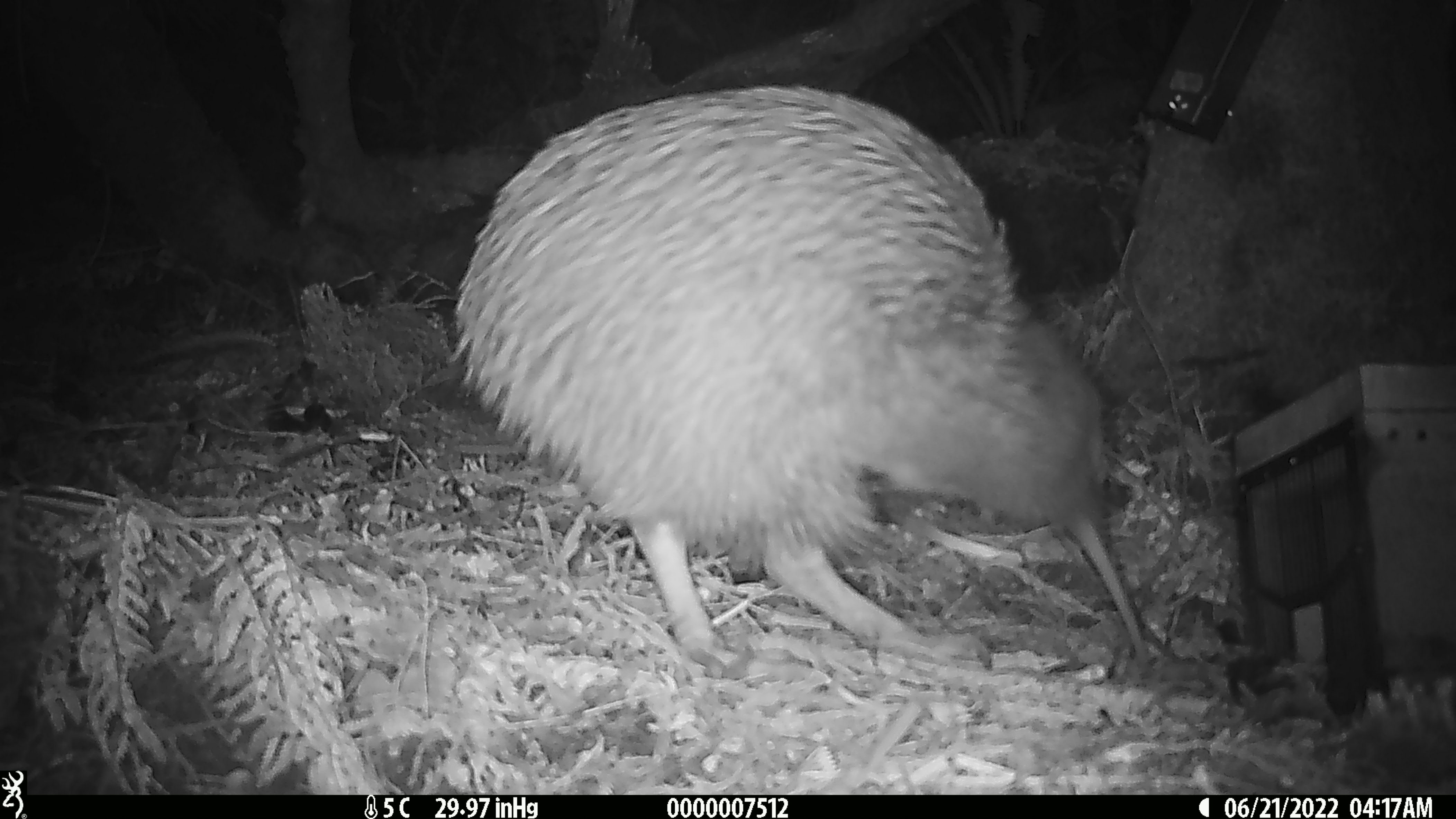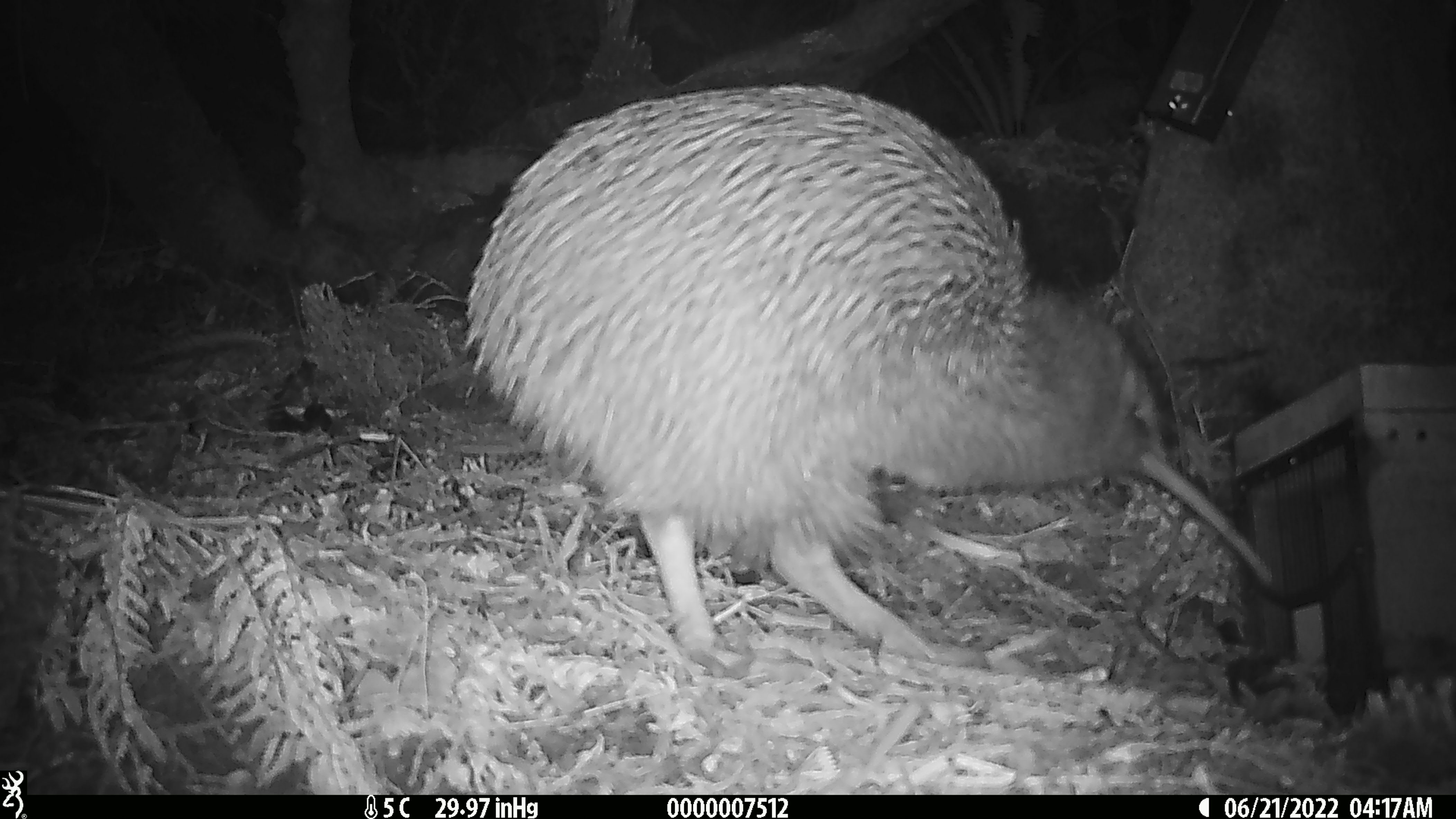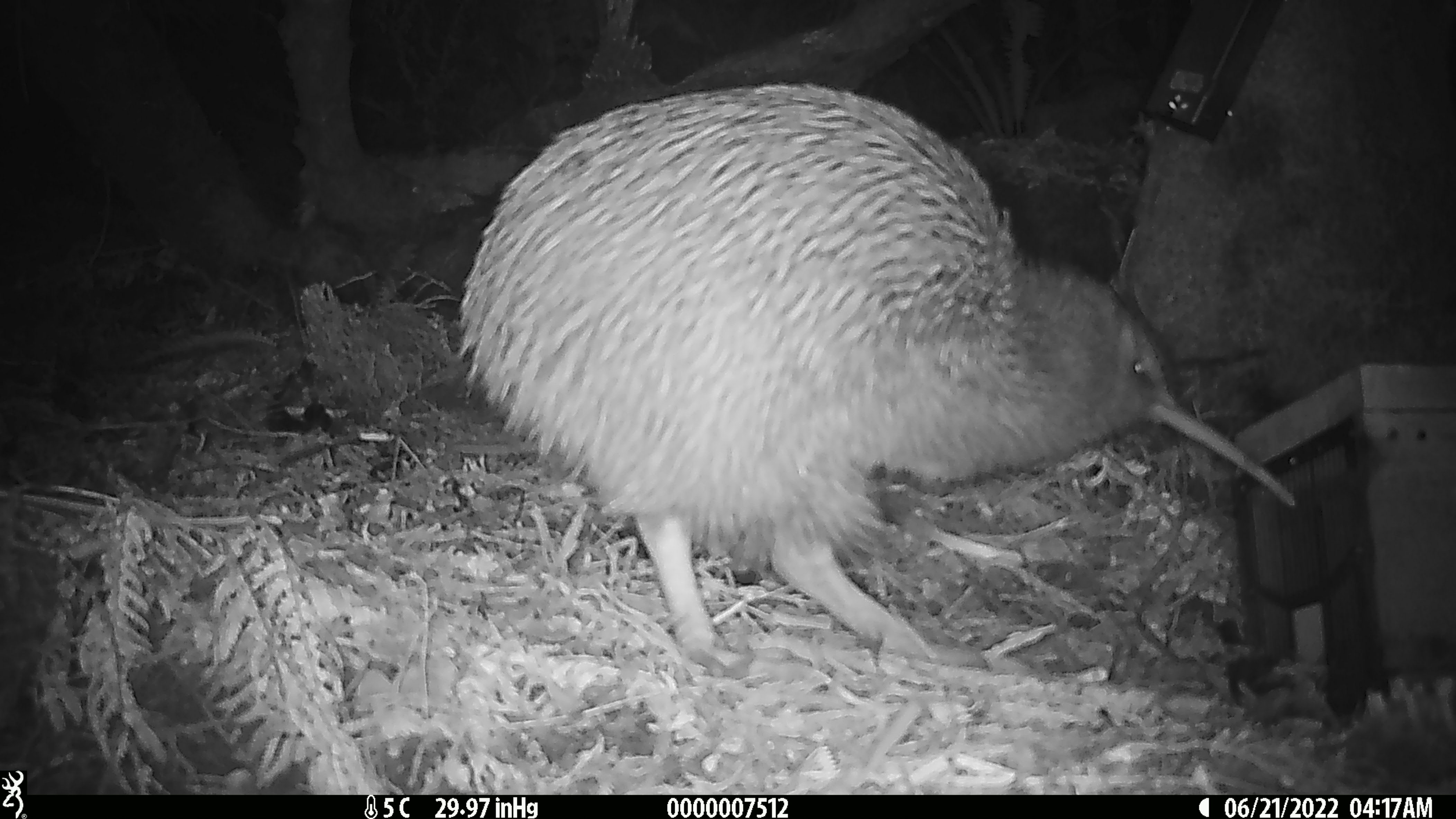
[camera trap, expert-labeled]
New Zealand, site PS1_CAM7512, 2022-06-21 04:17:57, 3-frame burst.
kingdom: Animalia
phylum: Chordata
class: Aves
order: Apterygiformes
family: Apterygidae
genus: Apteryx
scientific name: Apteryx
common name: kiwi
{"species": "kiwi (Apteryx)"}